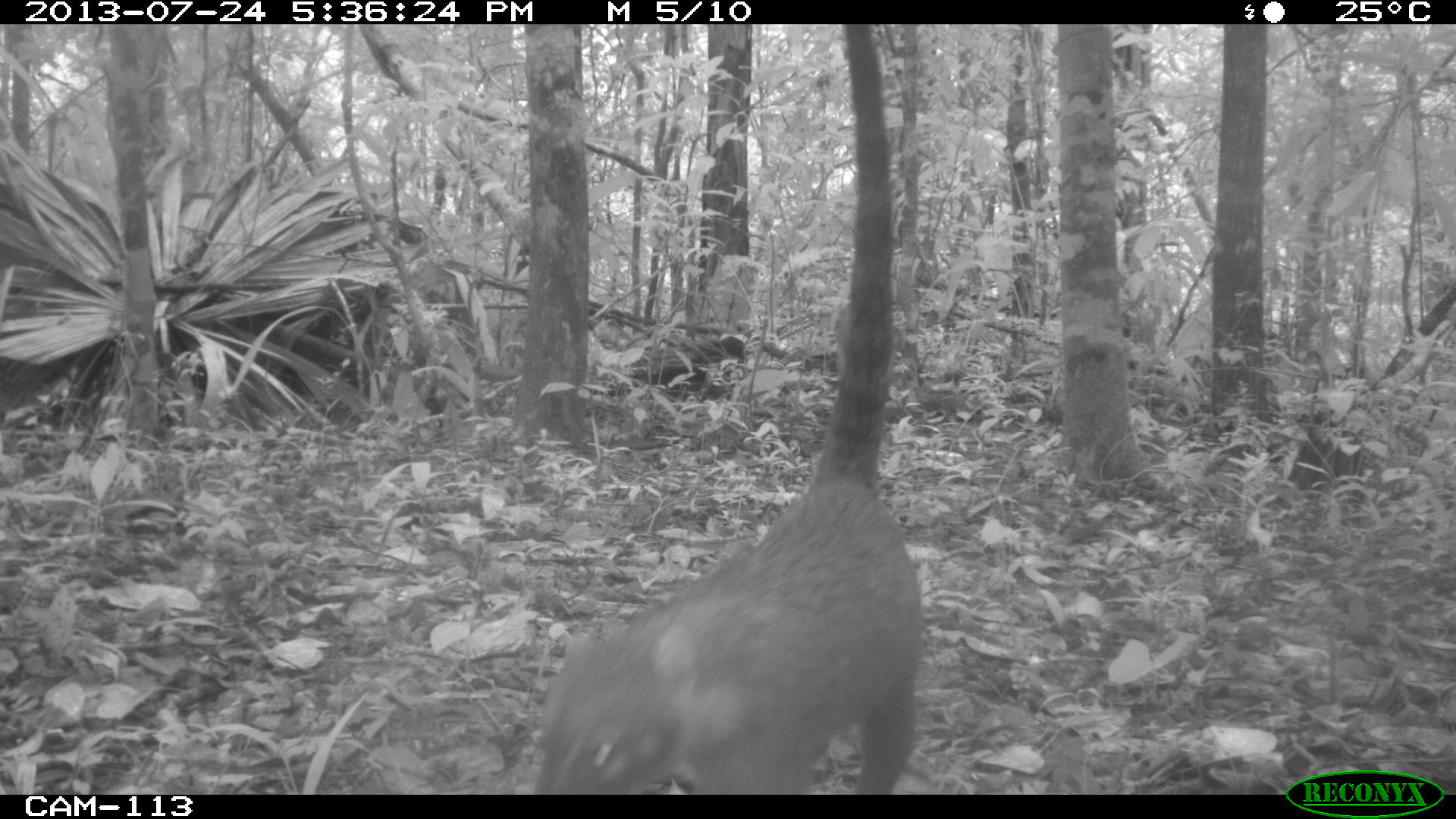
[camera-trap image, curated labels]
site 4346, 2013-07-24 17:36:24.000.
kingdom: Animalia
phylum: Chordata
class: Mammalia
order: Carnivora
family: Procyonidae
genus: Nasua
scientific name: Nasua narica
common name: white-nosed coati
Nasua narica (white-nosed coati), count 1.